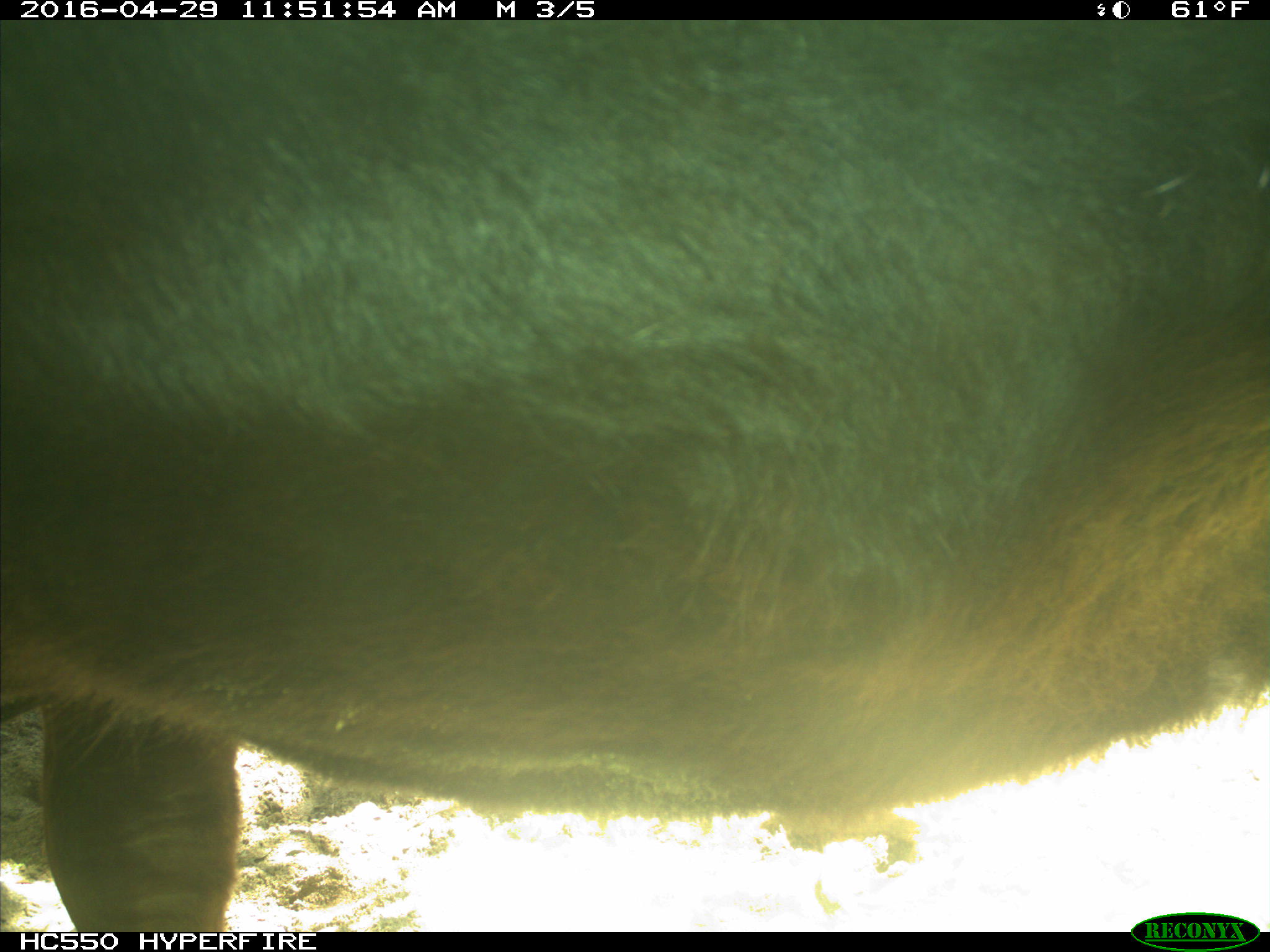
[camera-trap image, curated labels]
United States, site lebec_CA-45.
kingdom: Animalia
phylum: Chordata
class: Mammalia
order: Artiodactyla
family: Bovidae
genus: Bos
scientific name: Bos taurus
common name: domestic cow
Bos taurus (domestic cow).